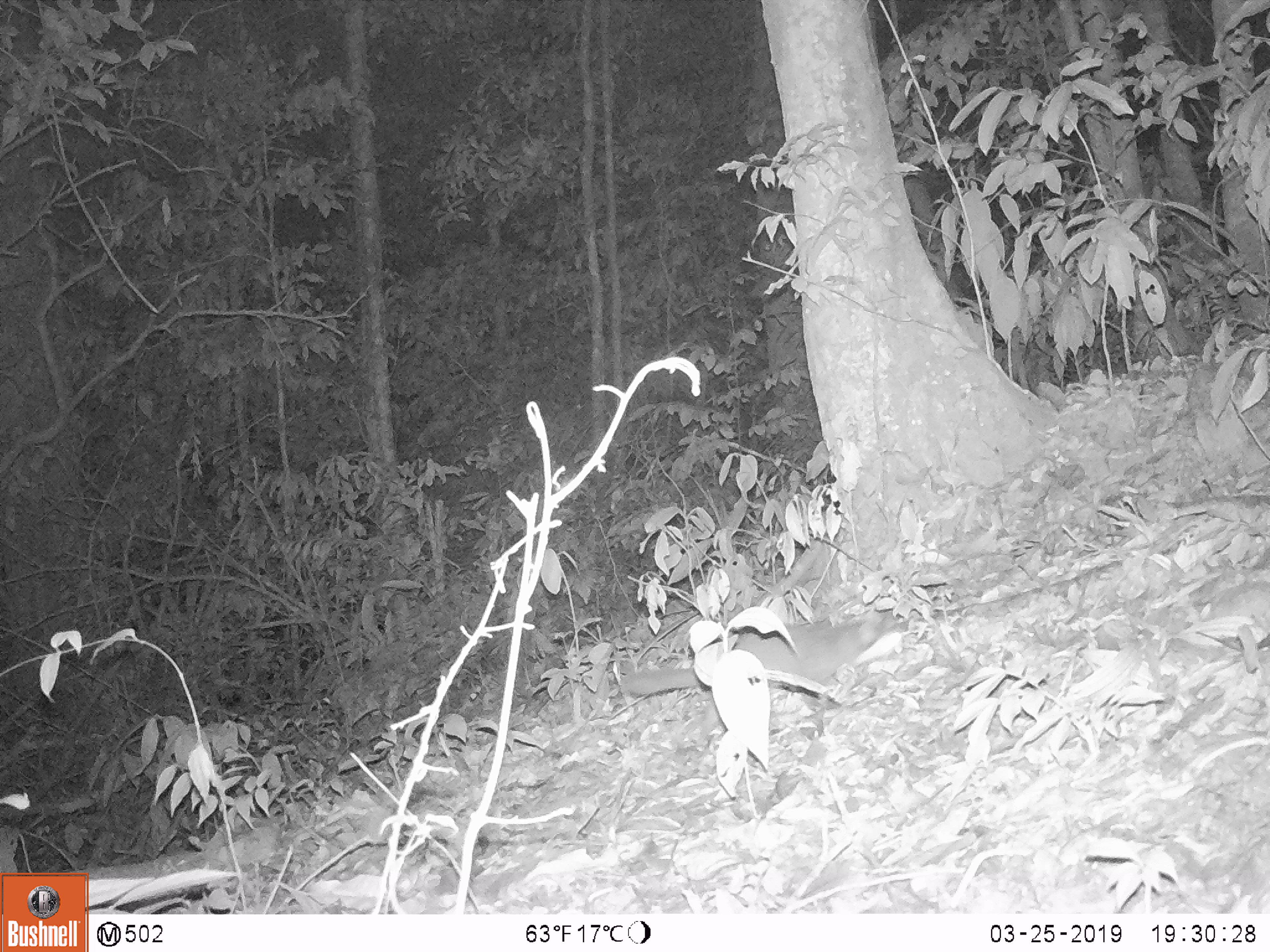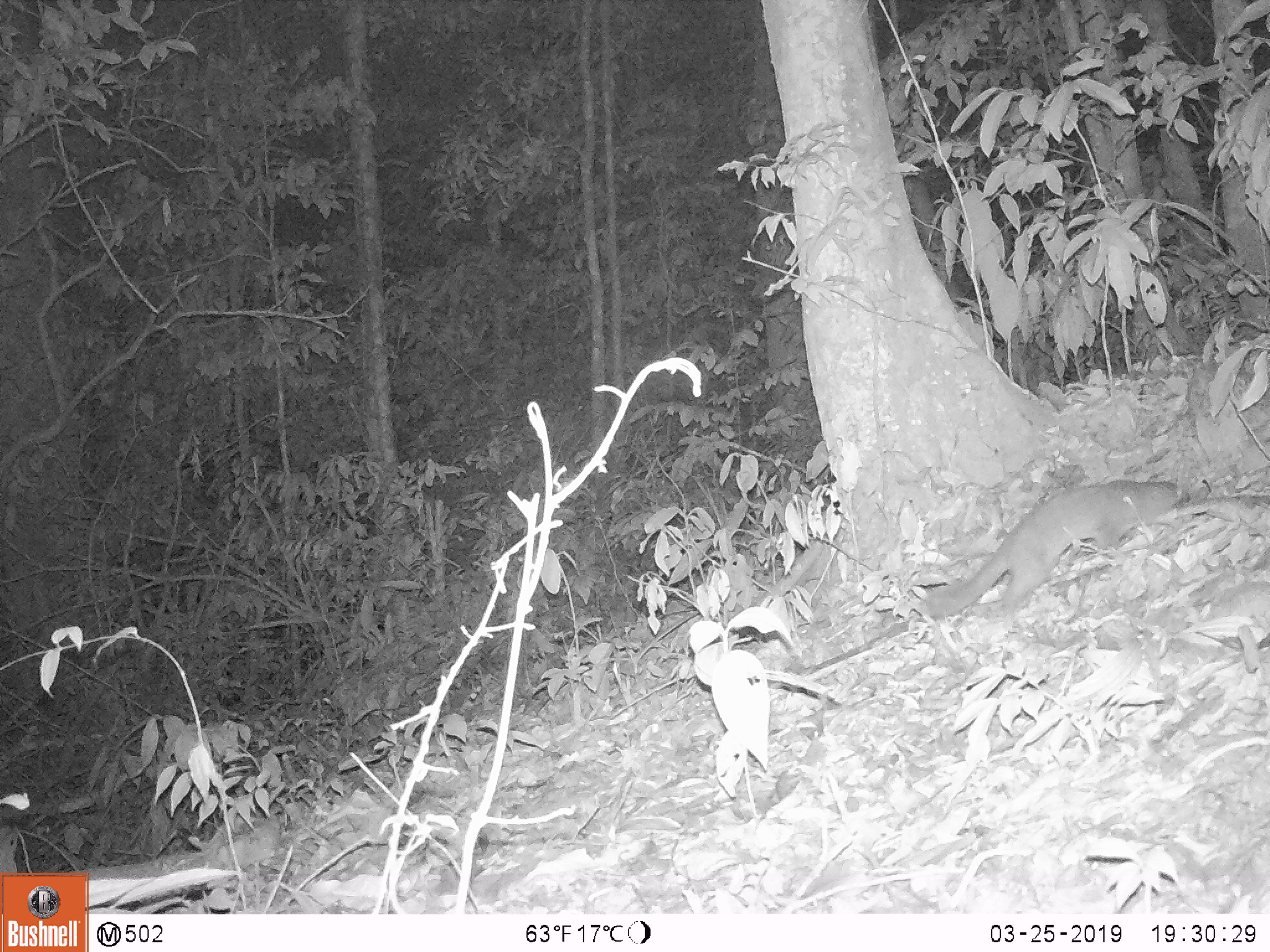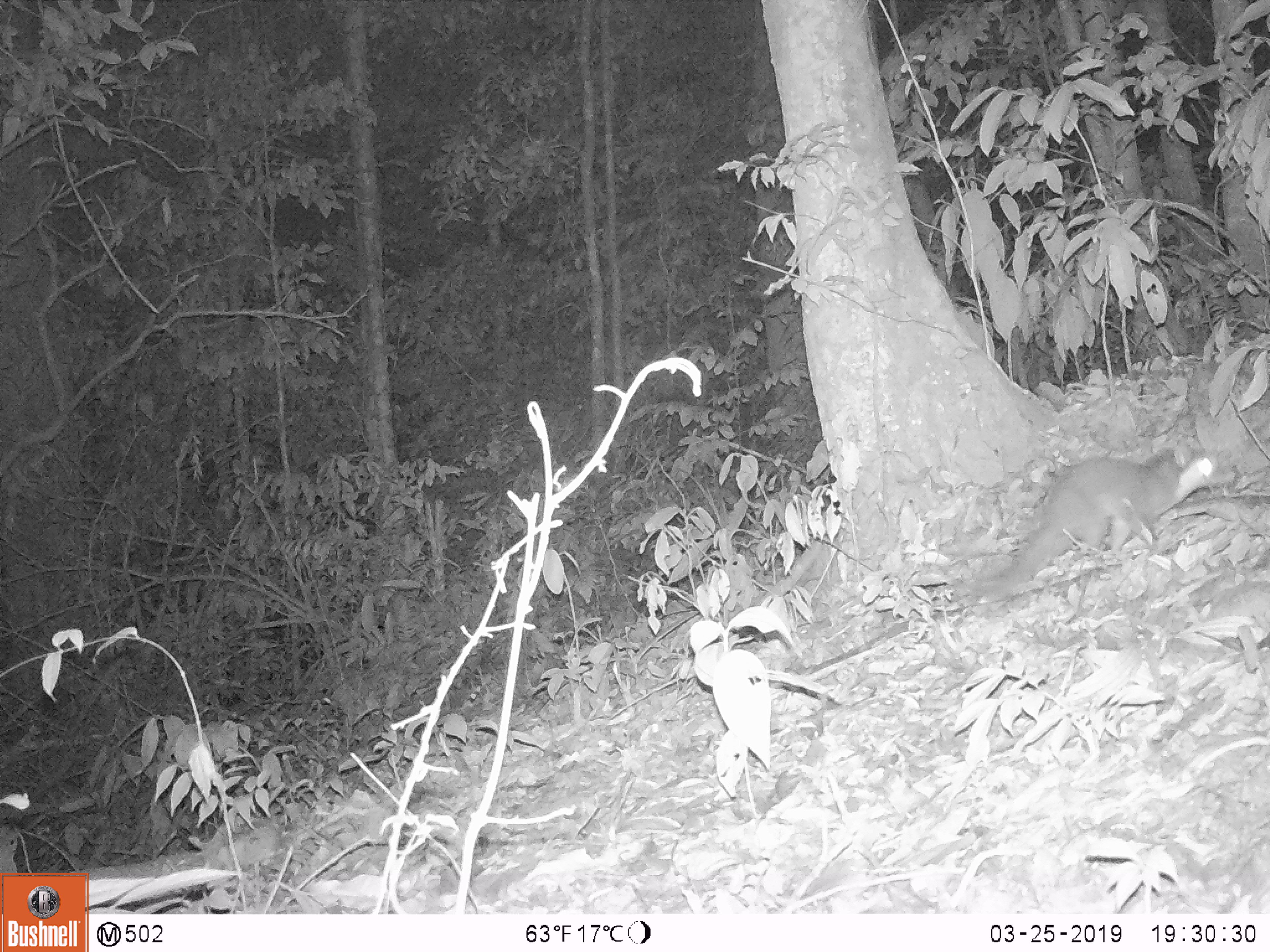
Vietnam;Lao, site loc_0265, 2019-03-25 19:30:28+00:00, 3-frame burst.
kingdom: Animalia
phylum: Chordata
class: Mammalia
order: Carnivora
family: Mustelidae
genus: Melogale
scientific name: Melogale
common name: ferret badger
Ferret badger (Melogale). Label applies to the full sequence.